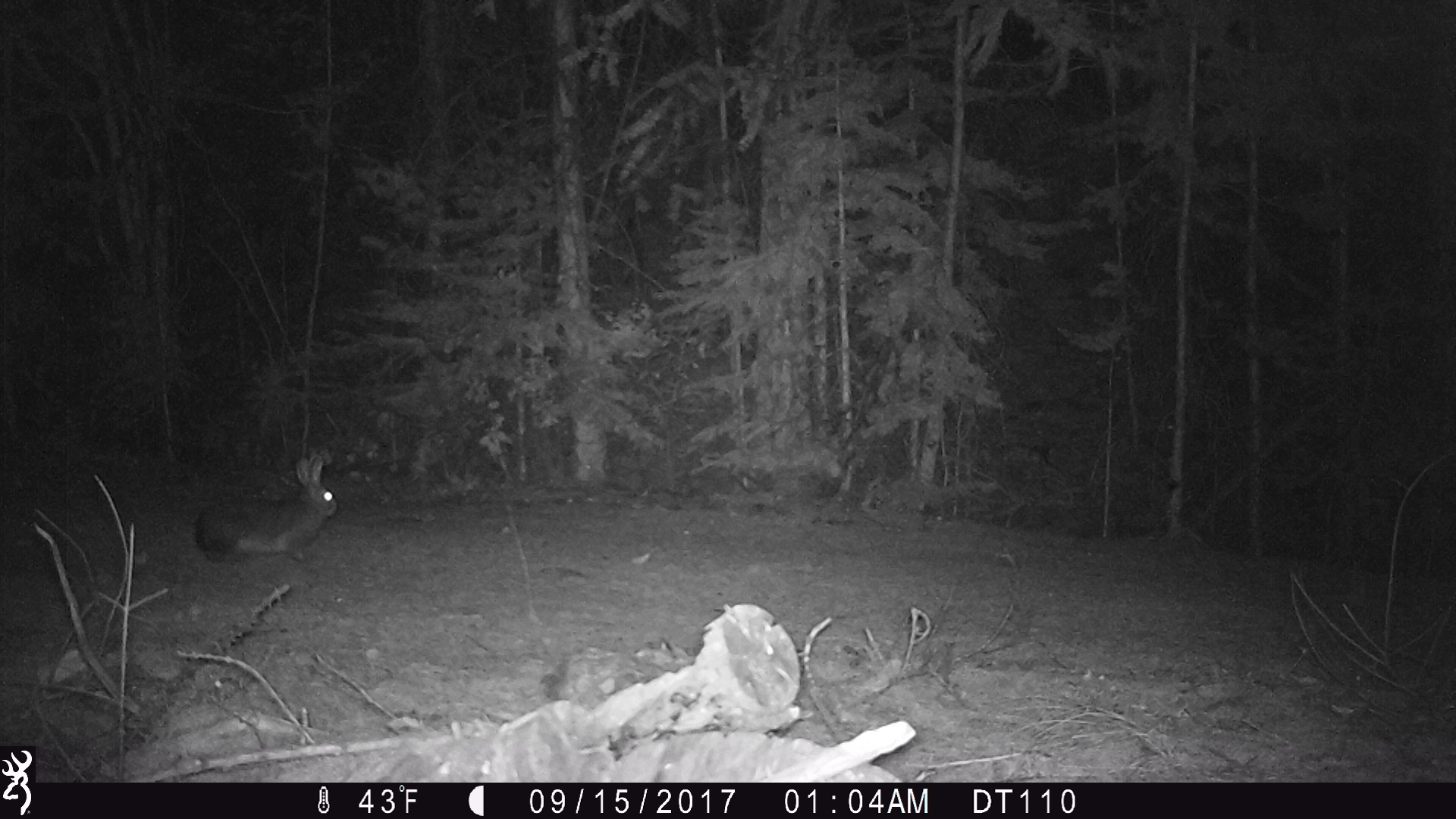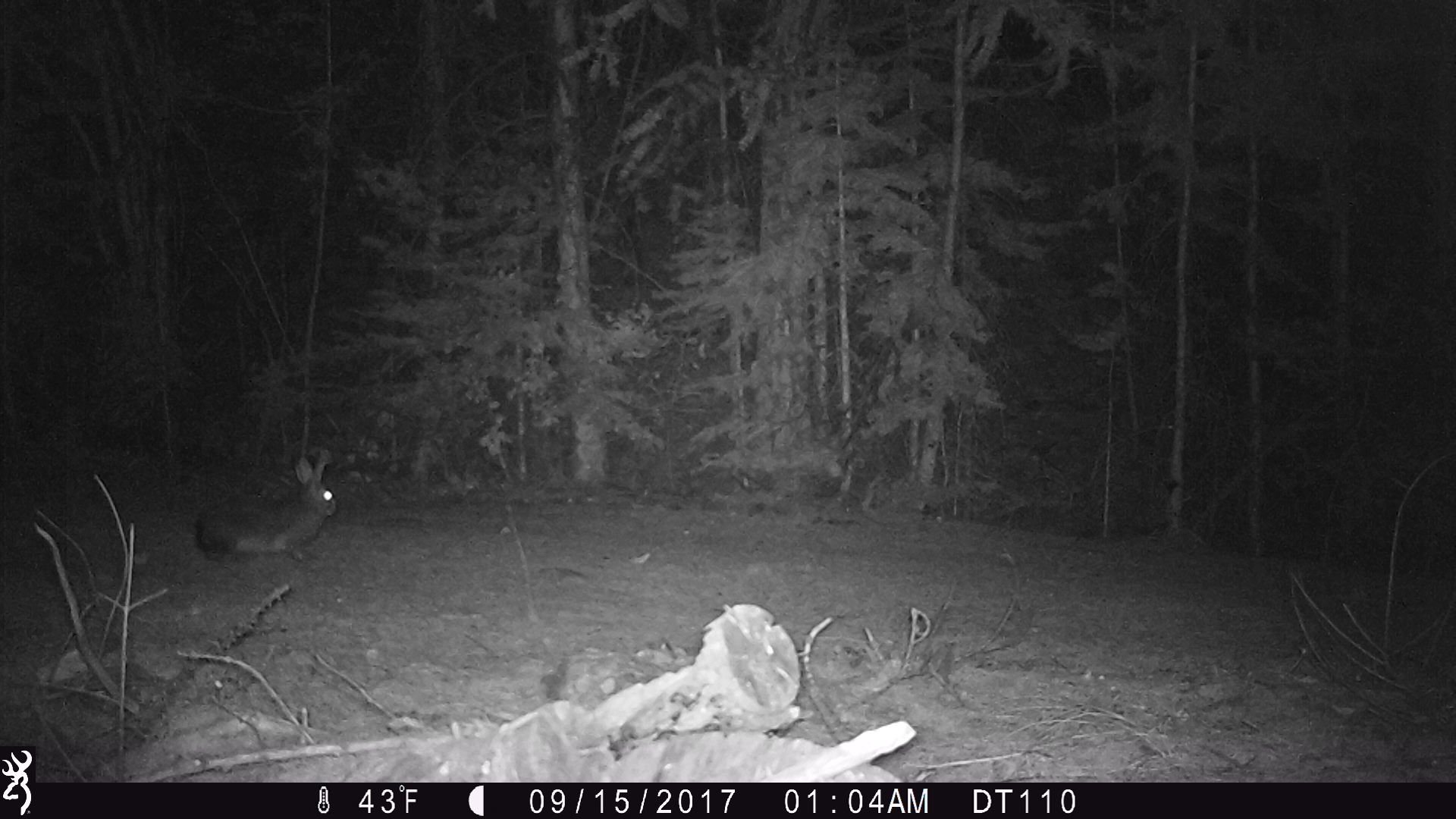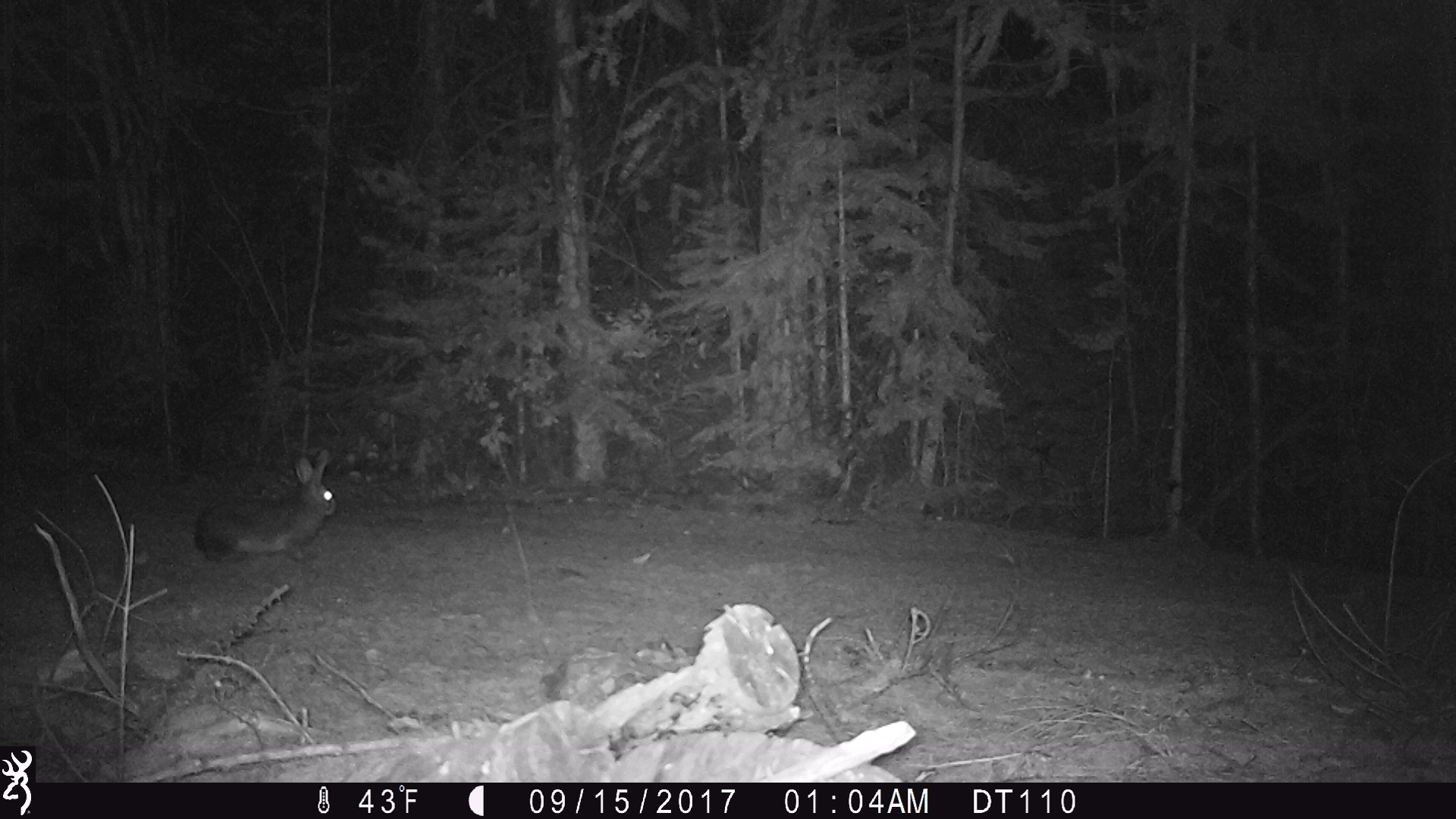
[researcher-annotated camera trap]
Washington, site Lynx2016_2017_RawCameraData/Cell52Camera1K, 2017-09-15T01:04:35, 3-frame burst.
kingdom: Animalia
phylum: Chordata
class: Mammalia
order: Lagomorpha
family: Leporidae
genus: Lepus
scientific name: Lepus americanus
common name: snowshoe hare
Lepus americanus (snowshoe hare). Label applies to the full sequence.